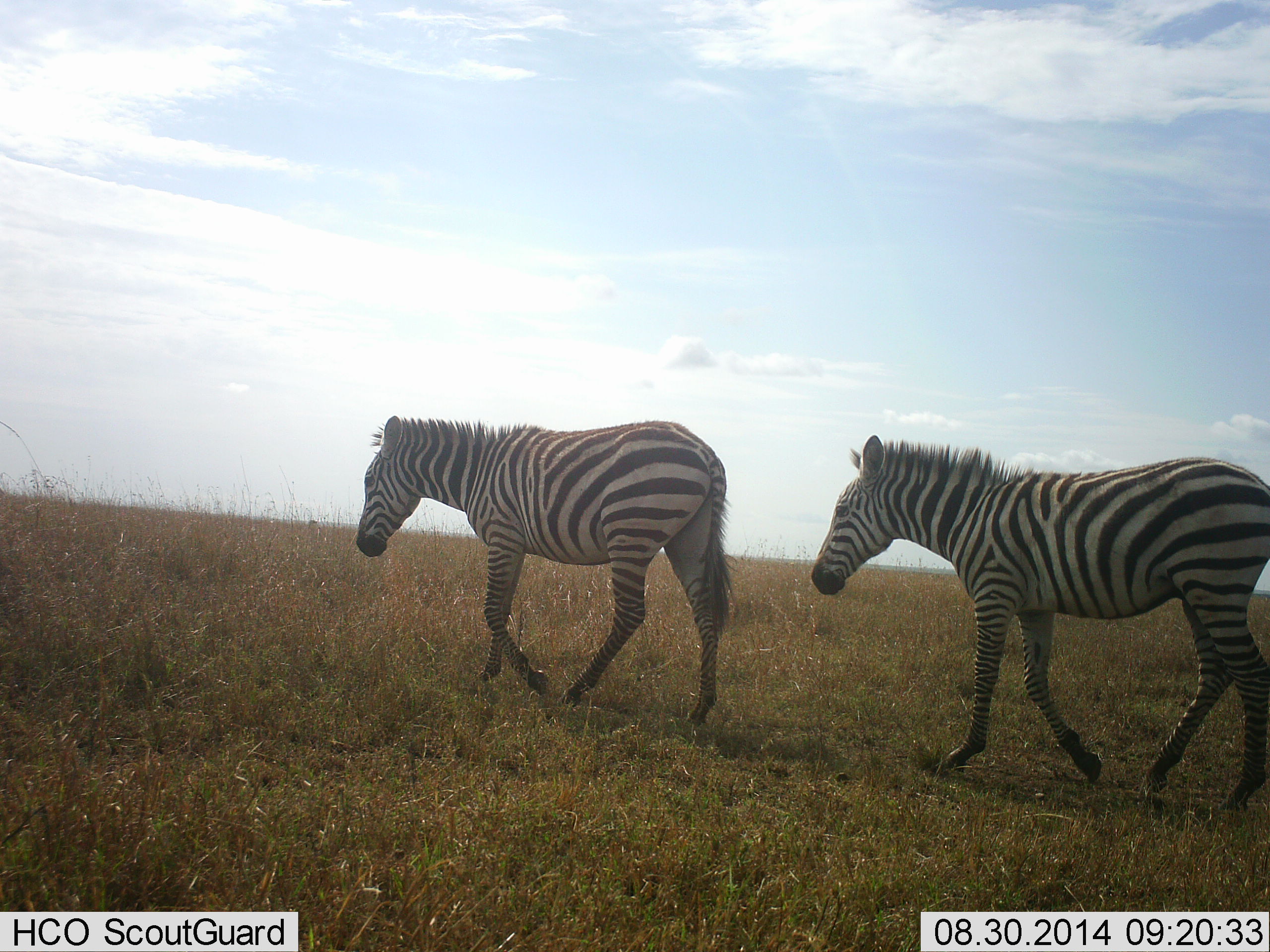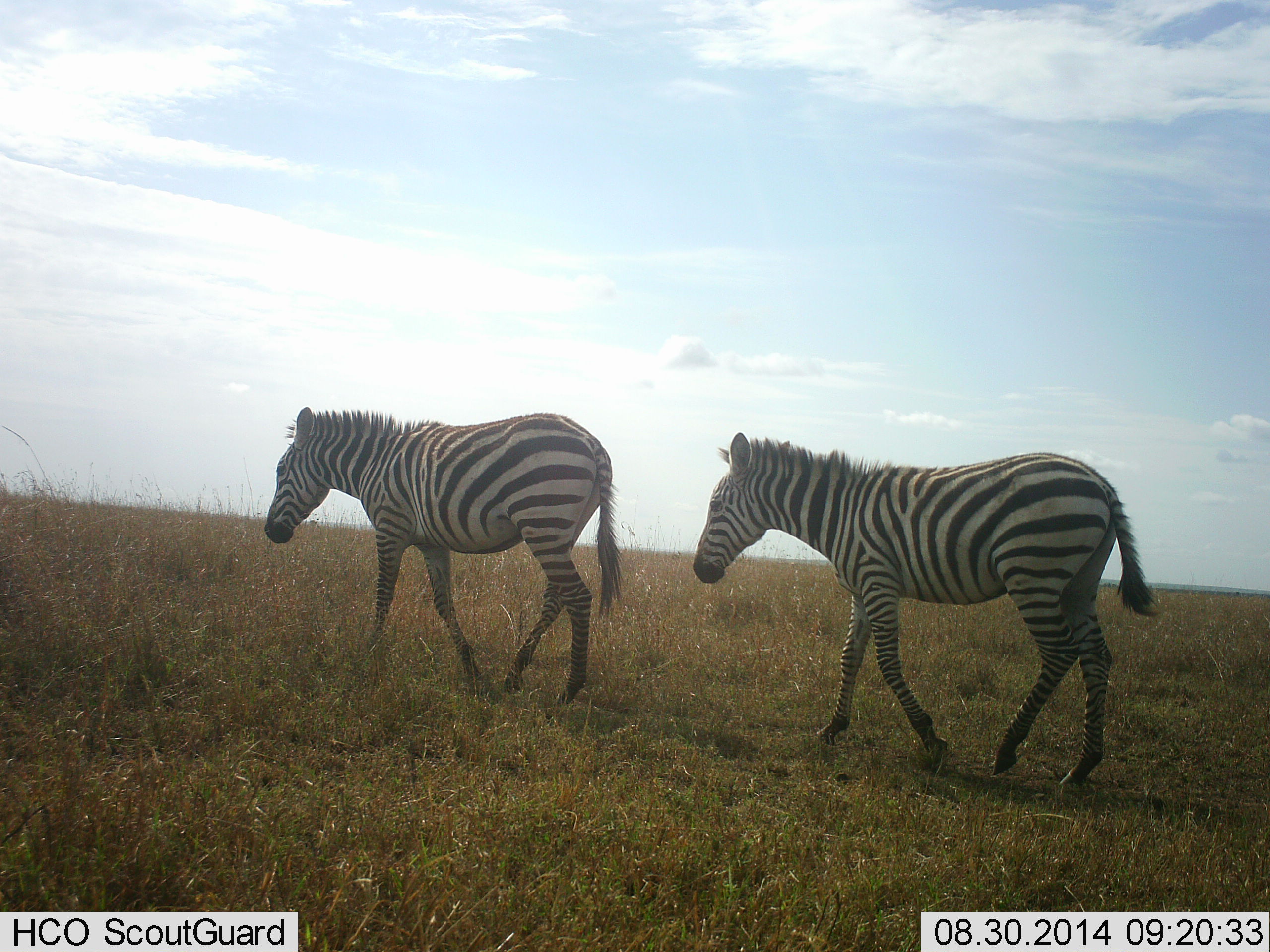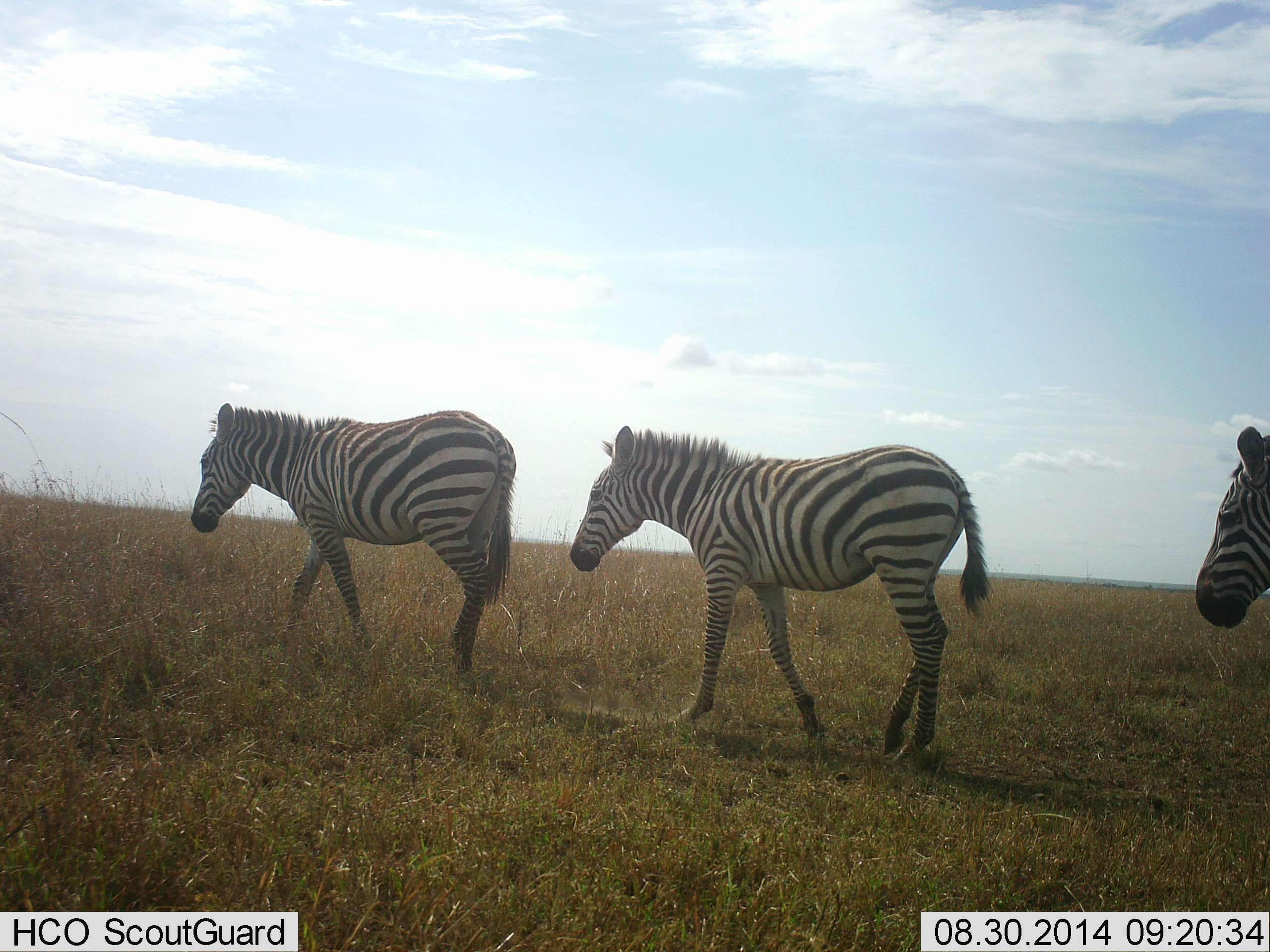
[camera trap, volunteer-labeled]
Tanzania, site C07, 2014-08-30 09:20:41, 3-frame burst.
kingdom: Animalia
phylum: Chordata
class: Mammalia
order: Perissodactyla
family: Equidae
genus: Equus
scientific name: Equus quagga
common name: plains zebra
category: zebra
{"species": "zebra (plains zebra) (Equus quagga)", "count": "3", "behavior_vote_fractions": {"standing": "10%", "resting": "0%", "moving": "100%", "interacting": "0%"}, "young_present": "0%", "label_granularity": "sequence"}